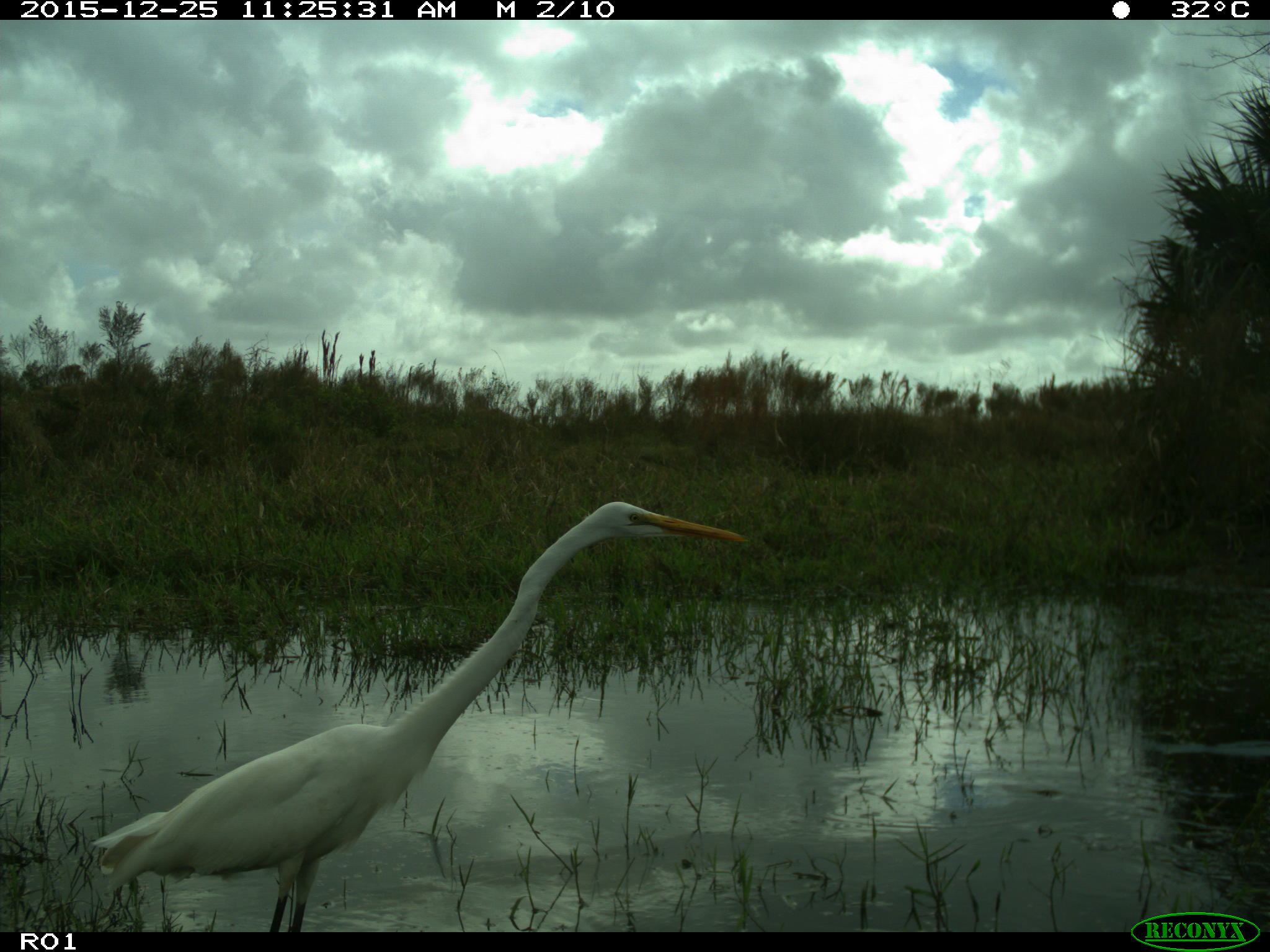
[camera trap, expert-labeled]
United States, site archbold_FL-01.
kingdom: Animalia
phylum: Chordata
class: Aves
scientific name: Aves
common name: birds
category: unidentified bird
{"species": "unidentified bird (birds) (Aves)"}